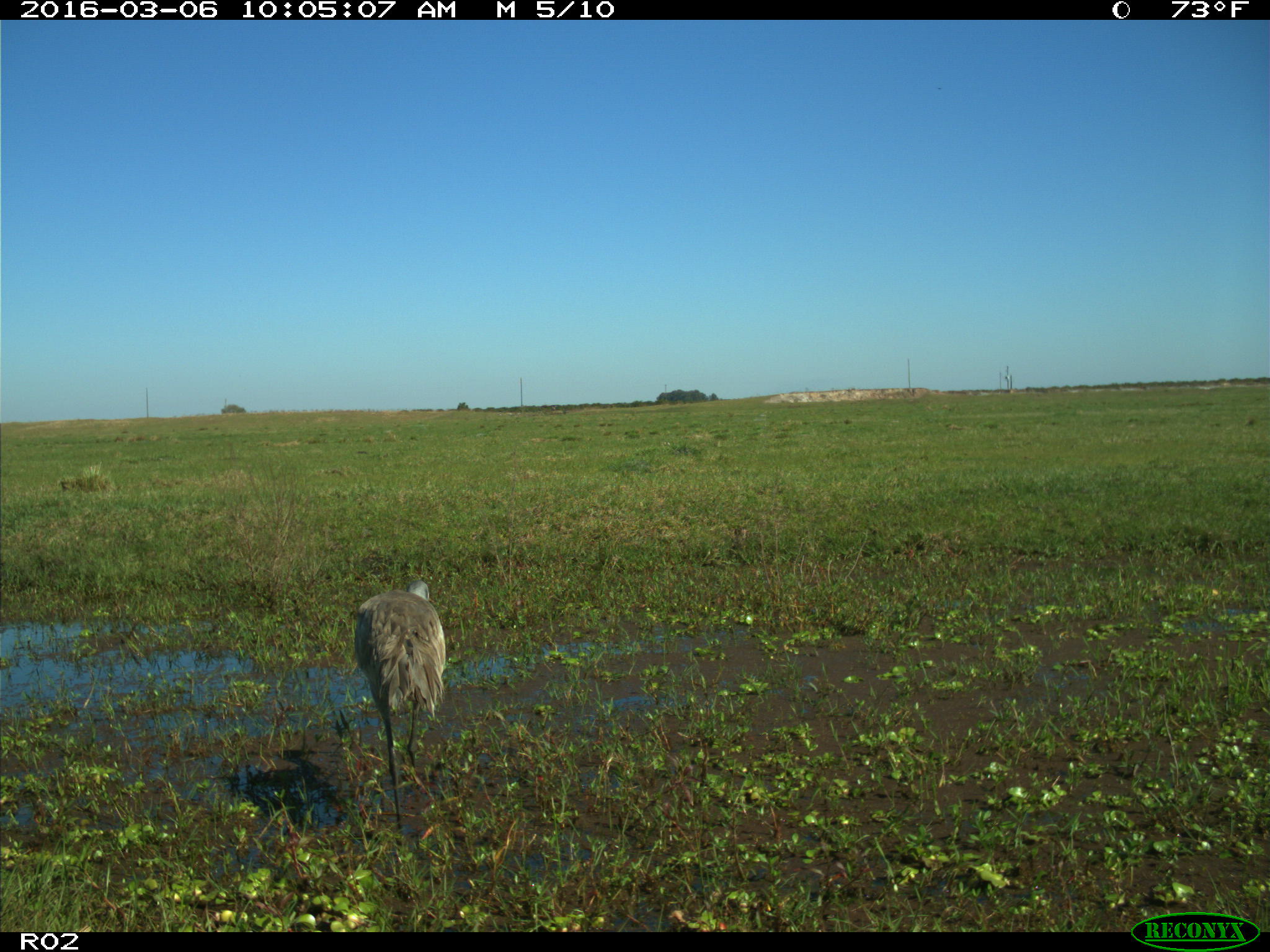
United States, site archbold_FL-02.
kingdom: Animalia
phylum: Chordata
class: Aves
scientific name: Aves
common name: birds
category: unidentified bird